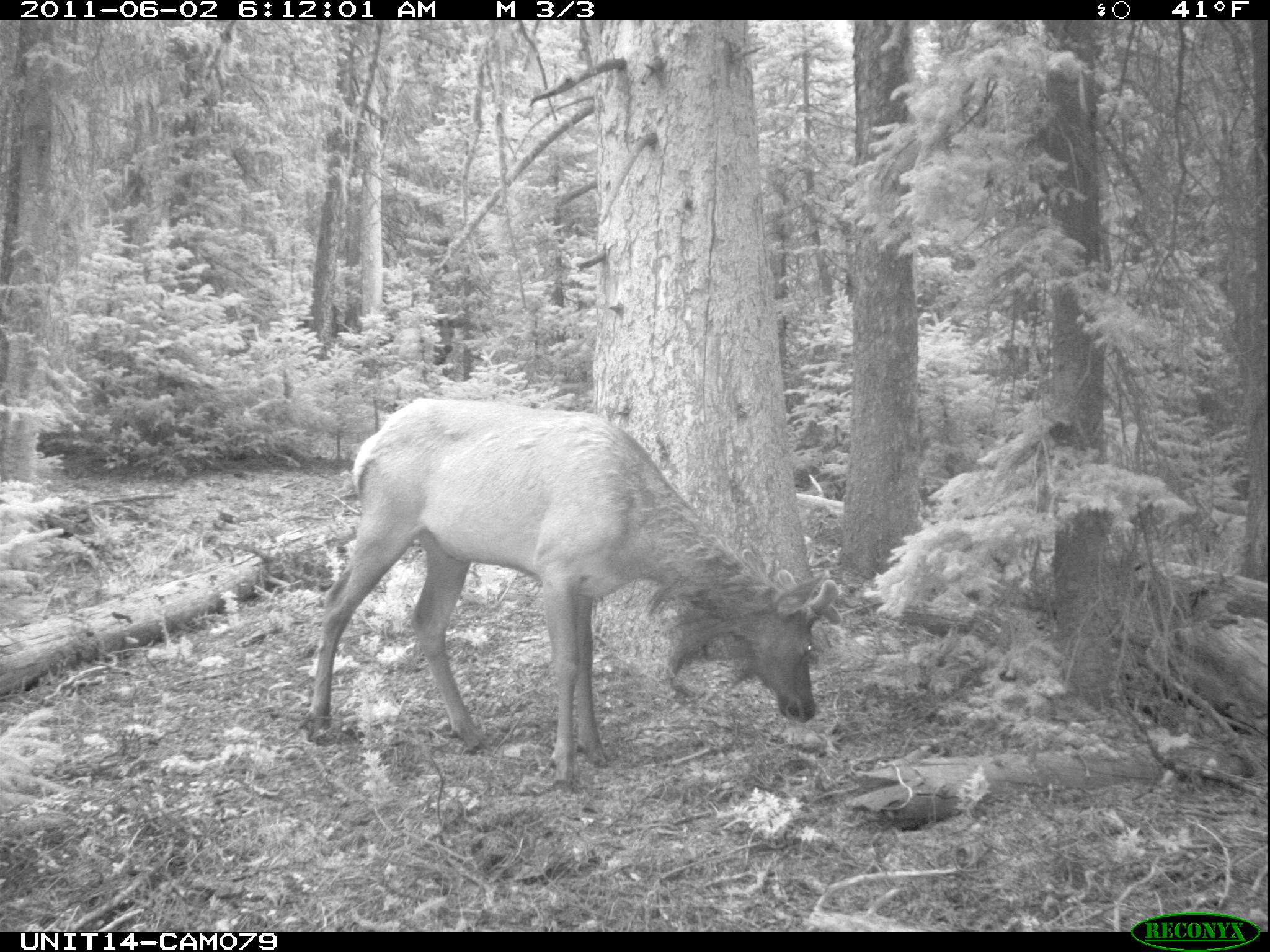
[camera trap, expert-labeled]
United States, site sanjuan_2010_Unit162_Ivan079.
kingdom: Animalia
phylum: Chordata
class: Mammalia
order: Artiodactyla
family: Cervidae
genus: Cervus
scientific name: Cervus elaphus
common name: red deer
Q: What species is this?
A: Cervus elaphus (red deer).